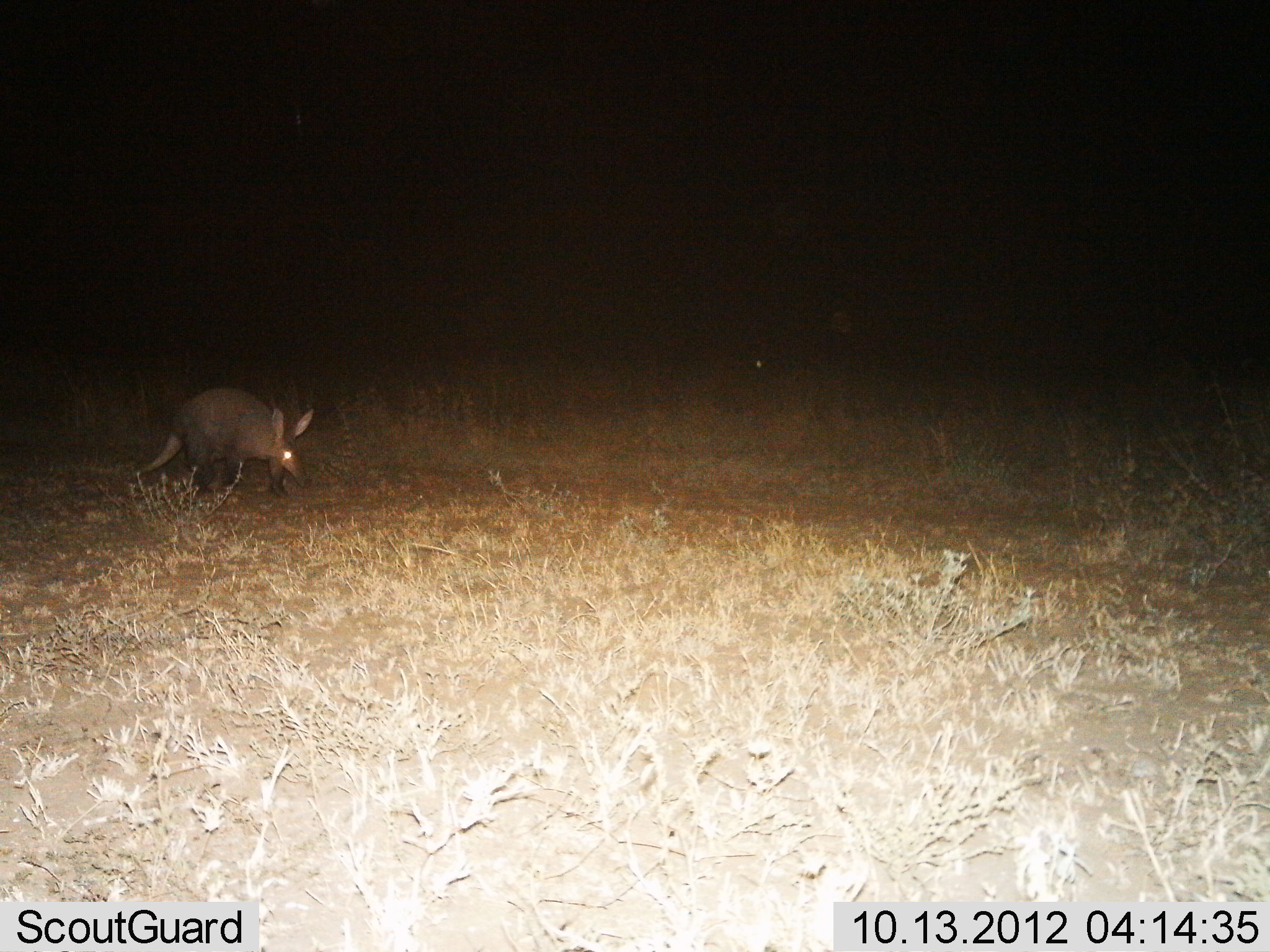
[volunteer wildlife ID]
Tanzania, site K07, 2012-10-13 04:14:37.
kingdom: Animalia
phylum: Chordata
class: Mammalia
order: Tubulidentata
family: Orycteropodidae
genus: Orycteropus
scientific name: Orycteropus afer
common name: aardvark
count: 1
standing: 0%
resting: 0%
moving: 100%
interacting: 0%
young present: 0%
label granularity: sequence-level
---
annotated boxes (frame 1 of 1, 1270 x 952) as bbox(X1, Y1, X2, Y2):
animal: bbox(135, 384, 317, 504)